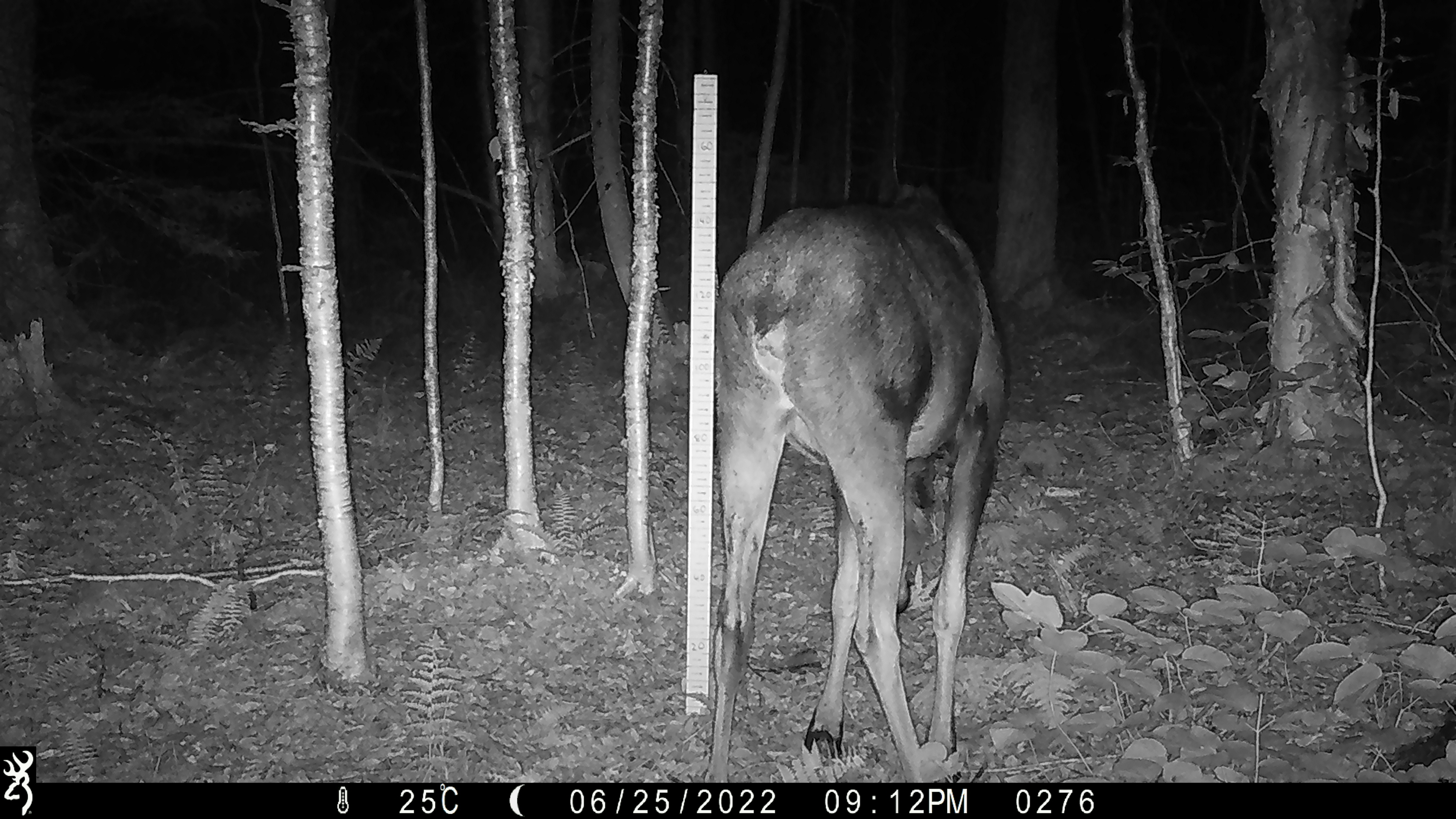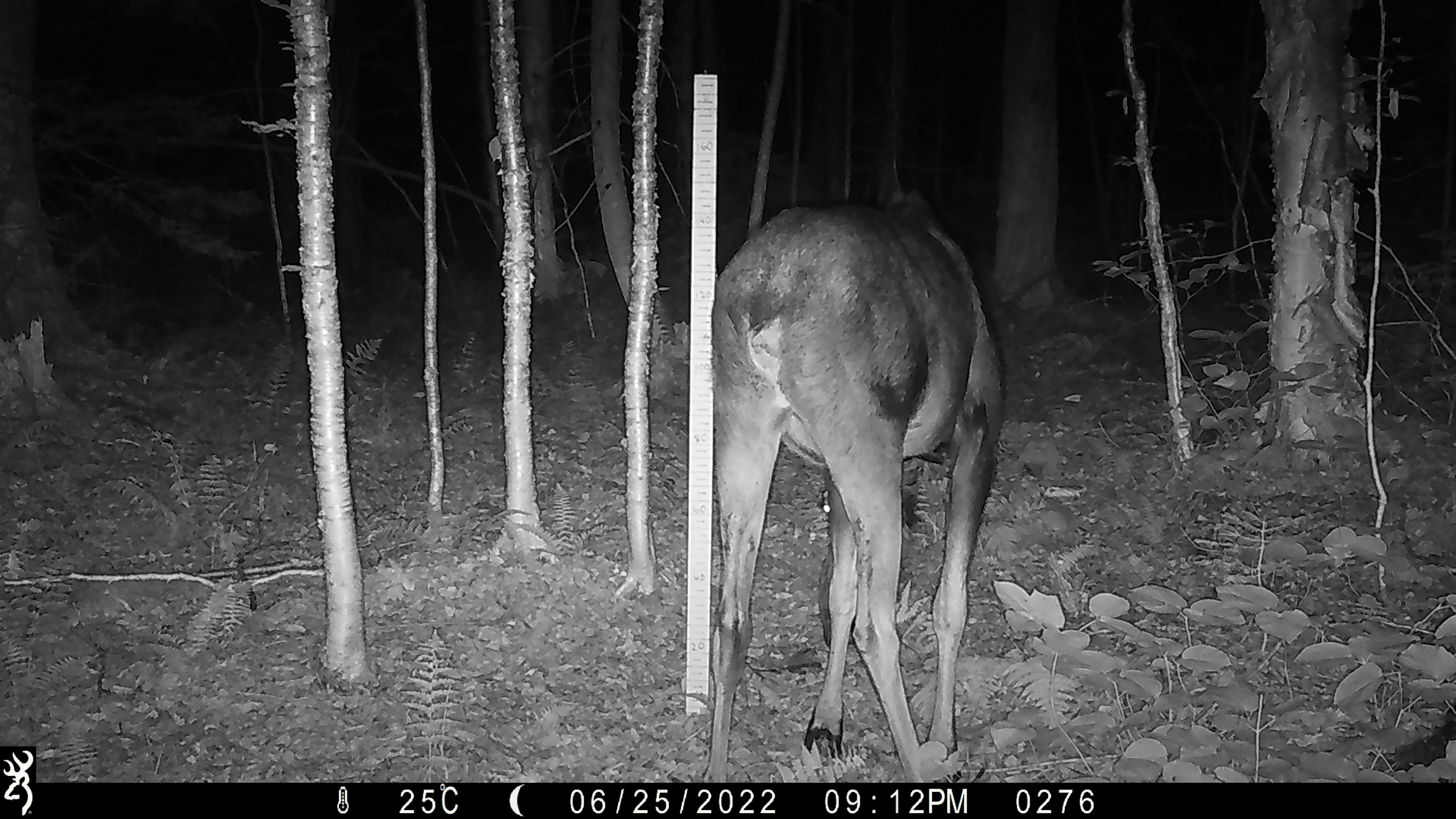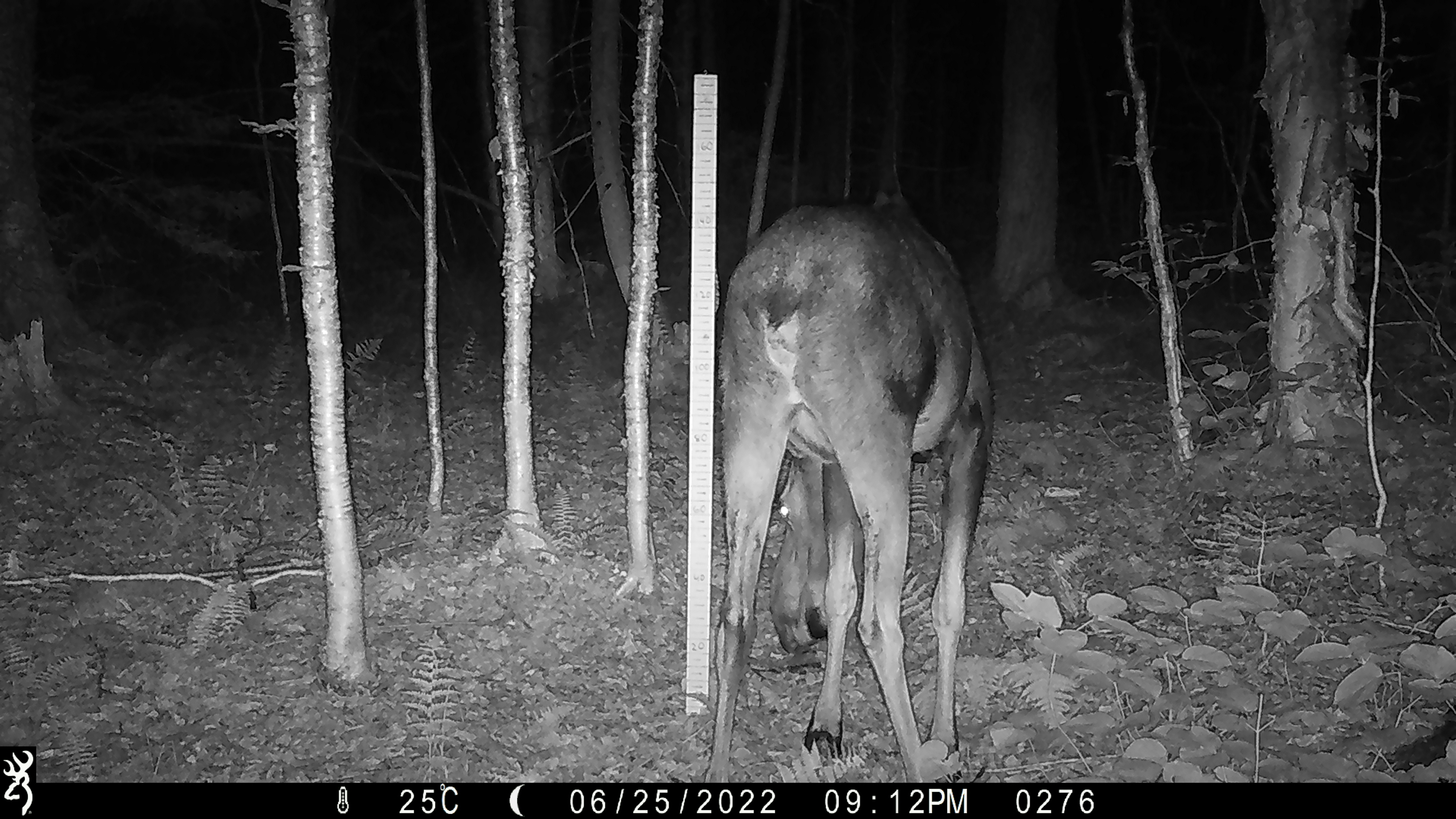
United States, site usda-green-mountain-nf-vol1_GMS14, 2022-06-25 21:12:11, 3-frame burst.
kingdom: Animalia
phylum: Chordata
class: Mammalia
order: Artiodactyla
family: Cervidae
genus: Alces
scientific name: Alces alces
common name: moose